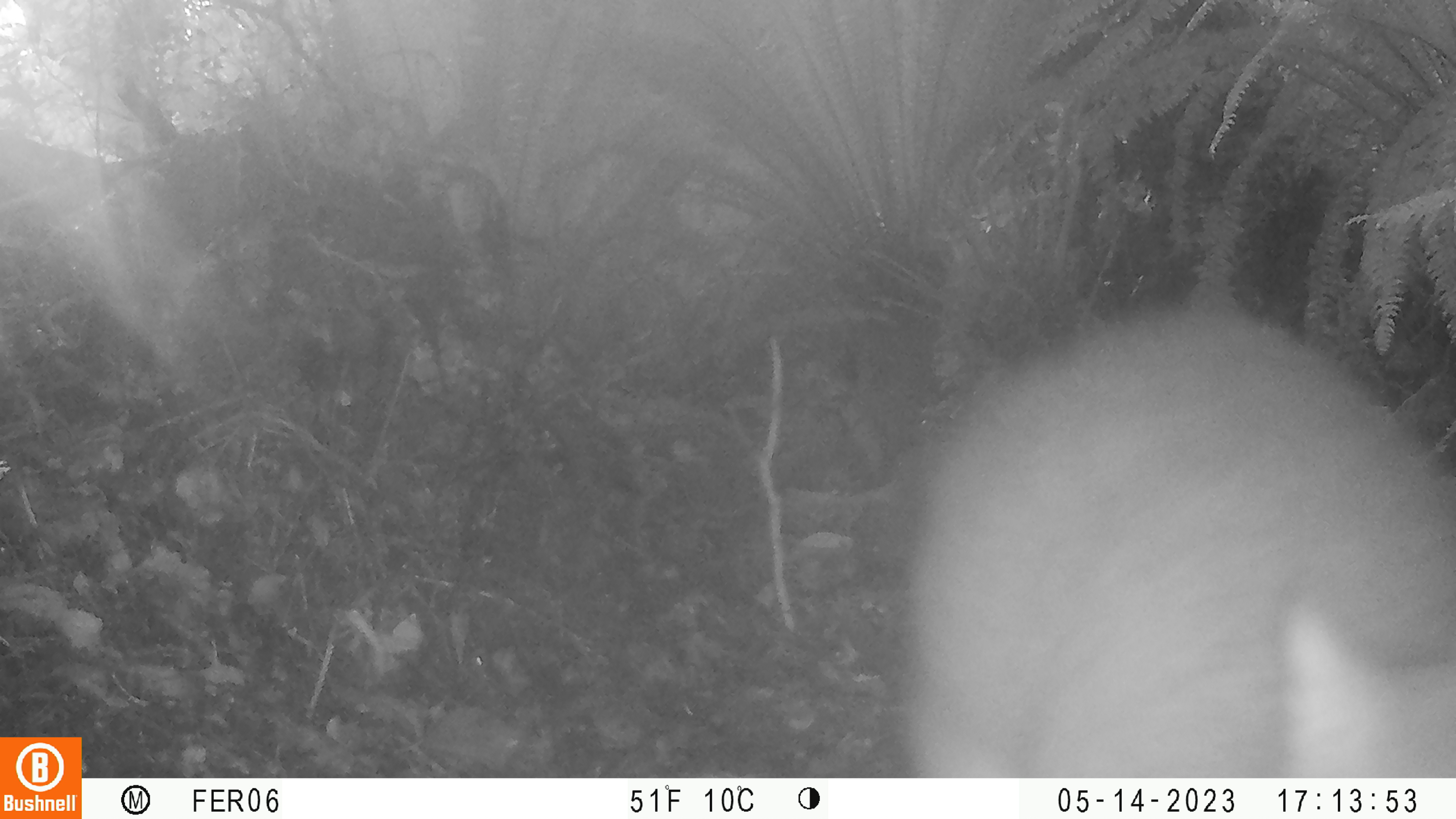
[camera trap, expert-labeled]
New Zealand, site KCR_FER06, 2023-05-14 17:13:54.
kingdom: Animalia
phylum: Chordata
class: Mammalia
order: Diprotodontia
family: Phalangeridae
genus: Trichosurus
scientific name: Trichosurus vulpecula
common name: common brushtail possum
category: possum